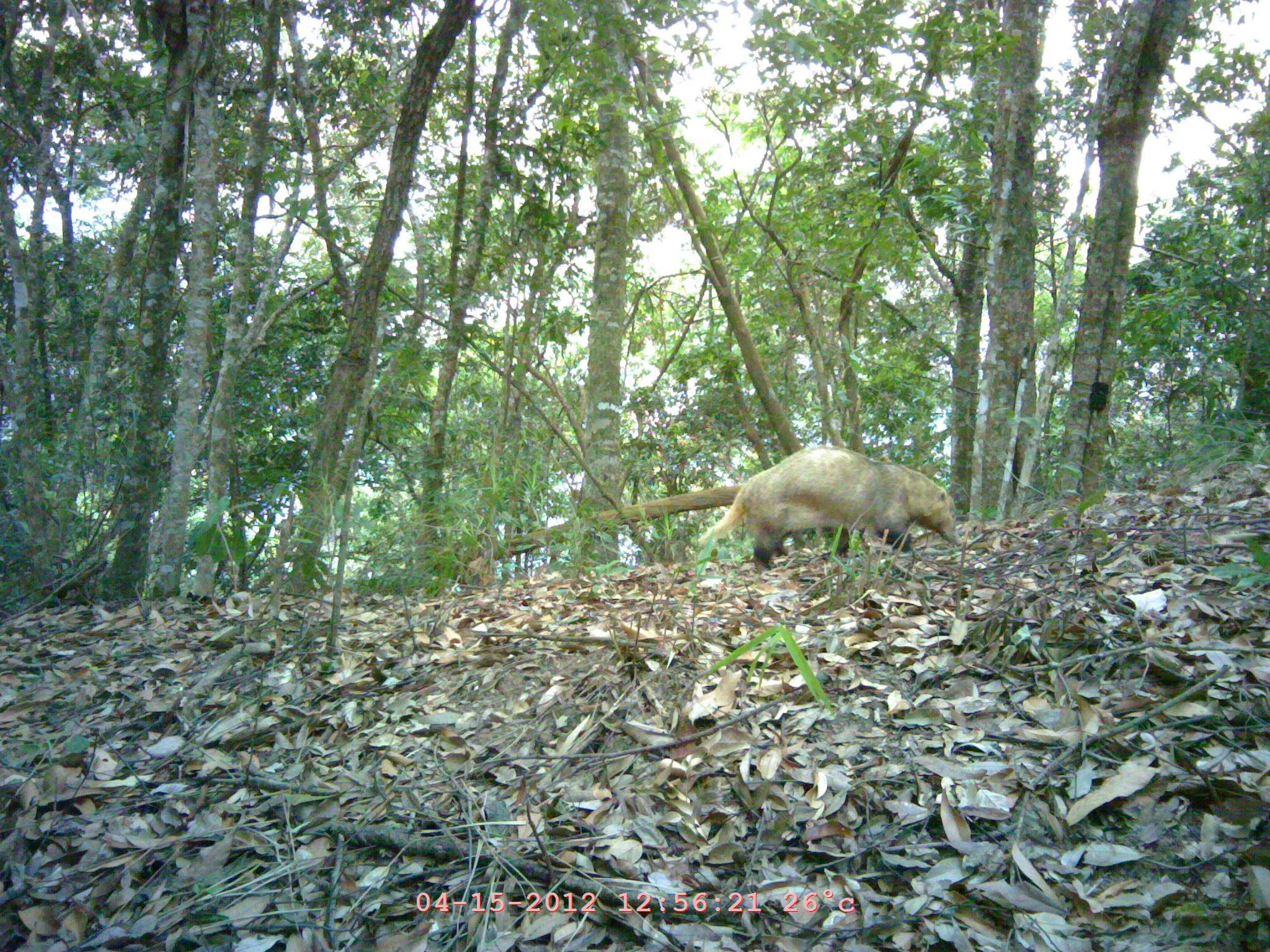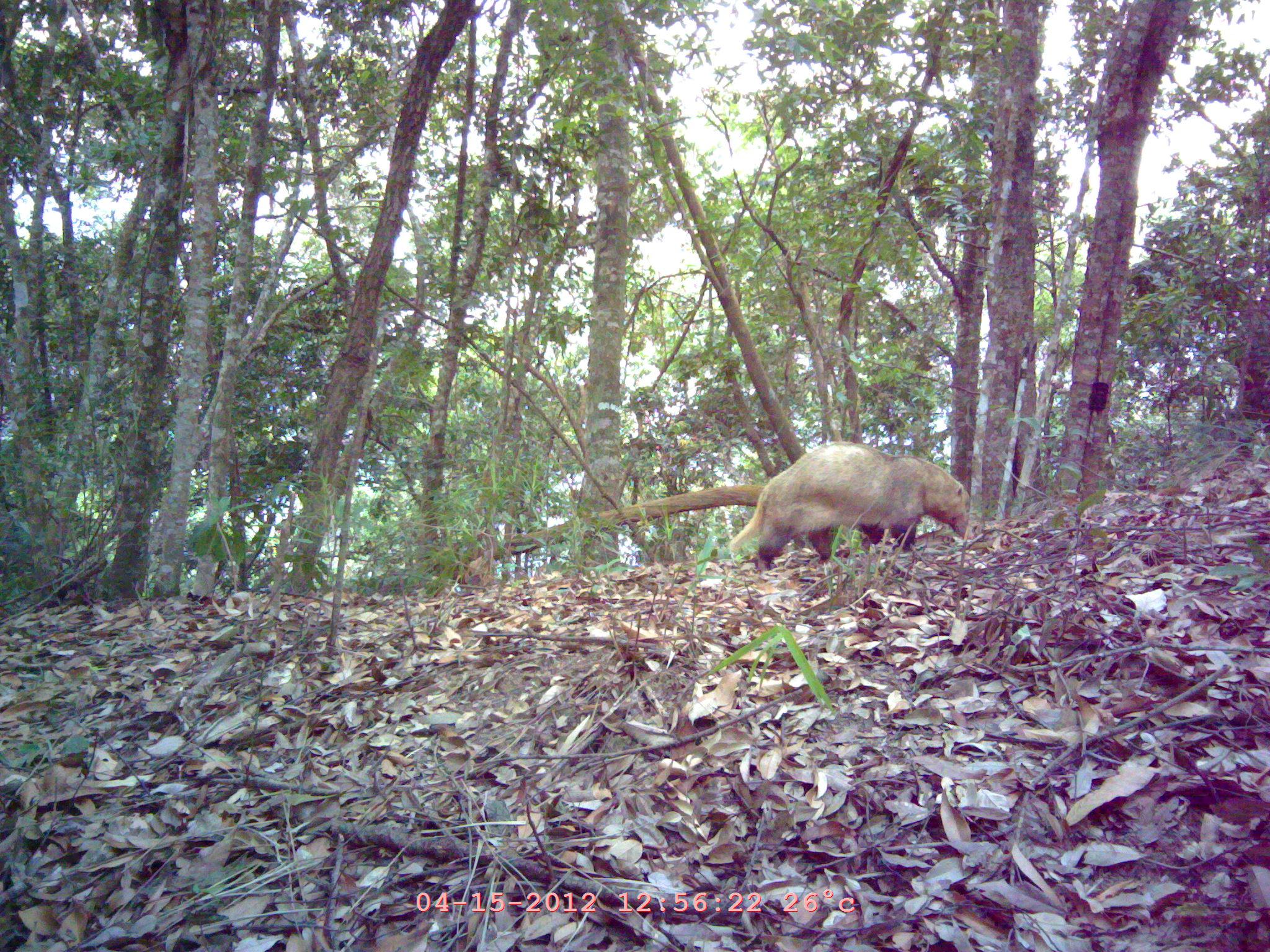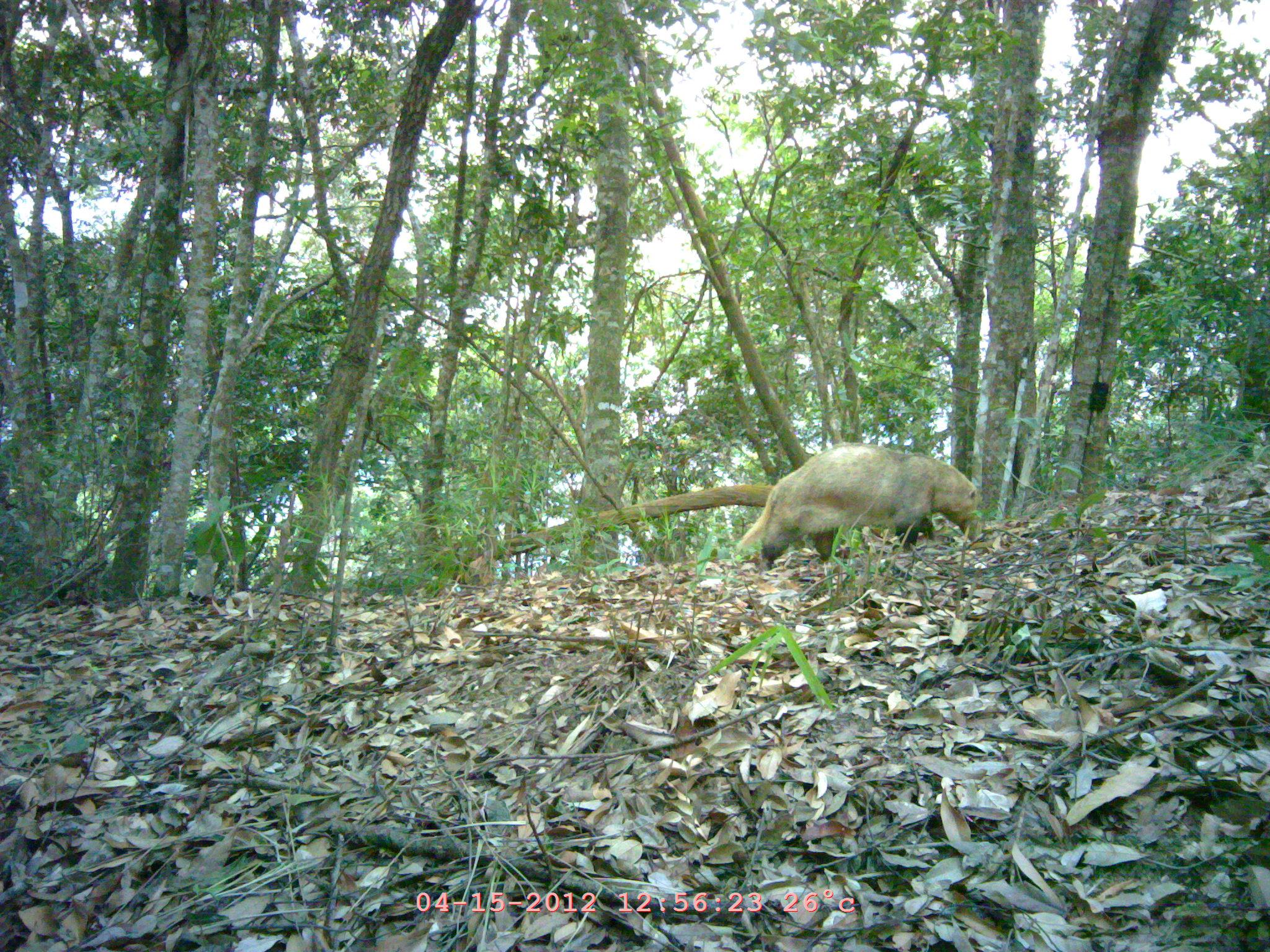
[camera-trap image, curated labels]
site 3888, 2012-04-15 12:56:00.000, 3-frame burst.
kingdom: Animalia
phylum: Chordata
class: Mammalia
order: Carnivora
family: Mustelidae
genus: Arctonyx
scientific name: Arctonyx collaris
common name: greater hog badger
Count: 1.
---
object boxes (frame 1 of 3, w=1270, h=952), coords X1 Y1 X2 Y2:
arctonyx collaris: 697 446 962 573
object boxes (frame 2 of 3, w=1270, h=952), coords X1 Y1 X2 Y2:
arctonyx collaris: 728 440 973 570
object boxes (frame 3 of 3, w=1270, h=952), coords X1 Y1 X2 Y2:
arctonyx collaris: 735 441 983 574